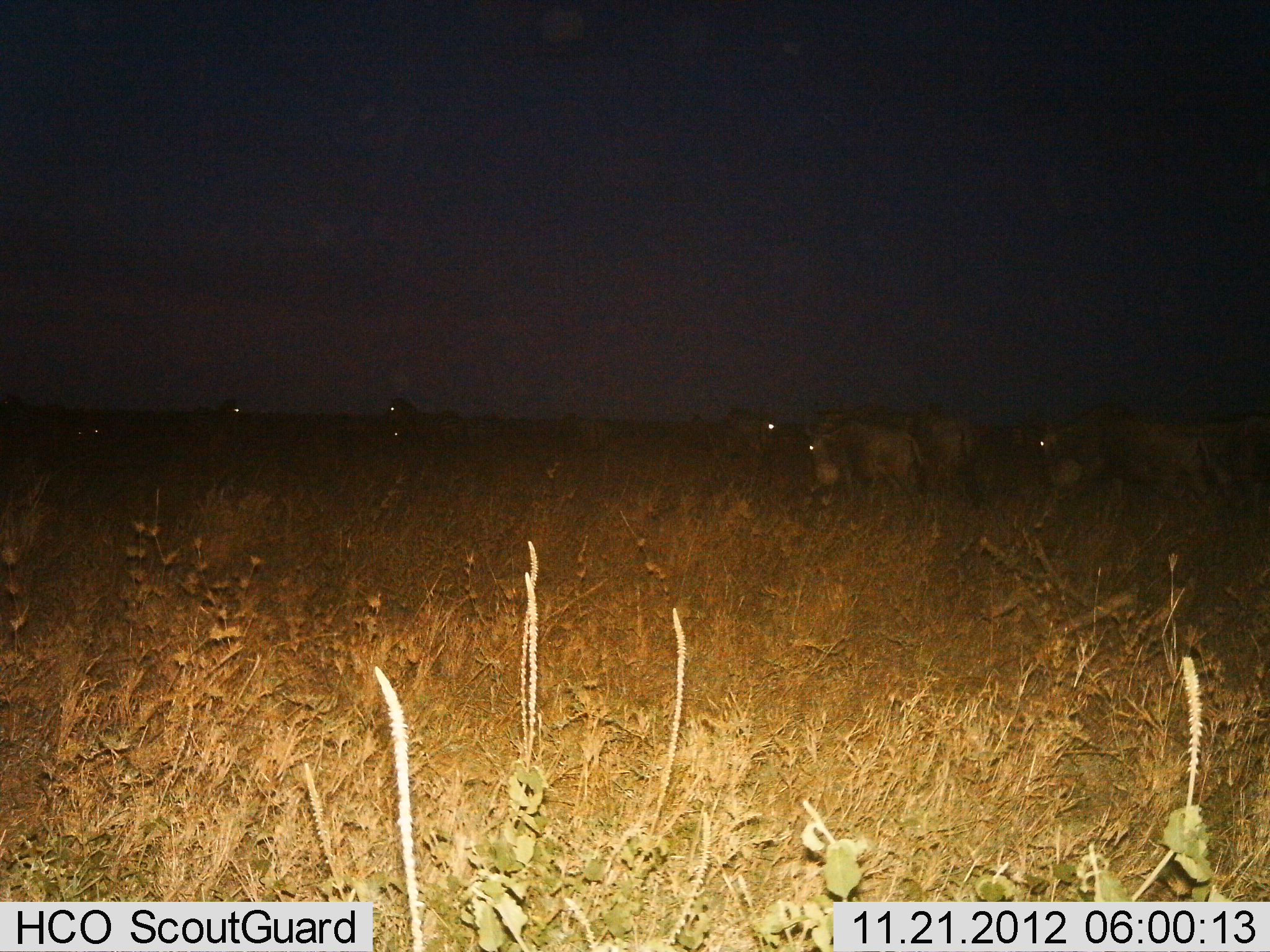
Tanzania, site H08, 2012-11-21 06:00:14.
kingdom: Animalia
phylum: Chordata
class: Mammalia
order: Artiodactyla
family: Bovidae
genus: Connochaetes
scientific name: Connochaetes taurinus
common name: blue wildebeest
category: wildebeest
Wildebeest (blue wildebeest) (Connochaetes taurinus), count 9. Behavior (volunteer vote fractions): standing 31%, resting 0%, moving 69%, interacting 0%. Young present (vote fraction): 0%. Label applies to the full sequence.